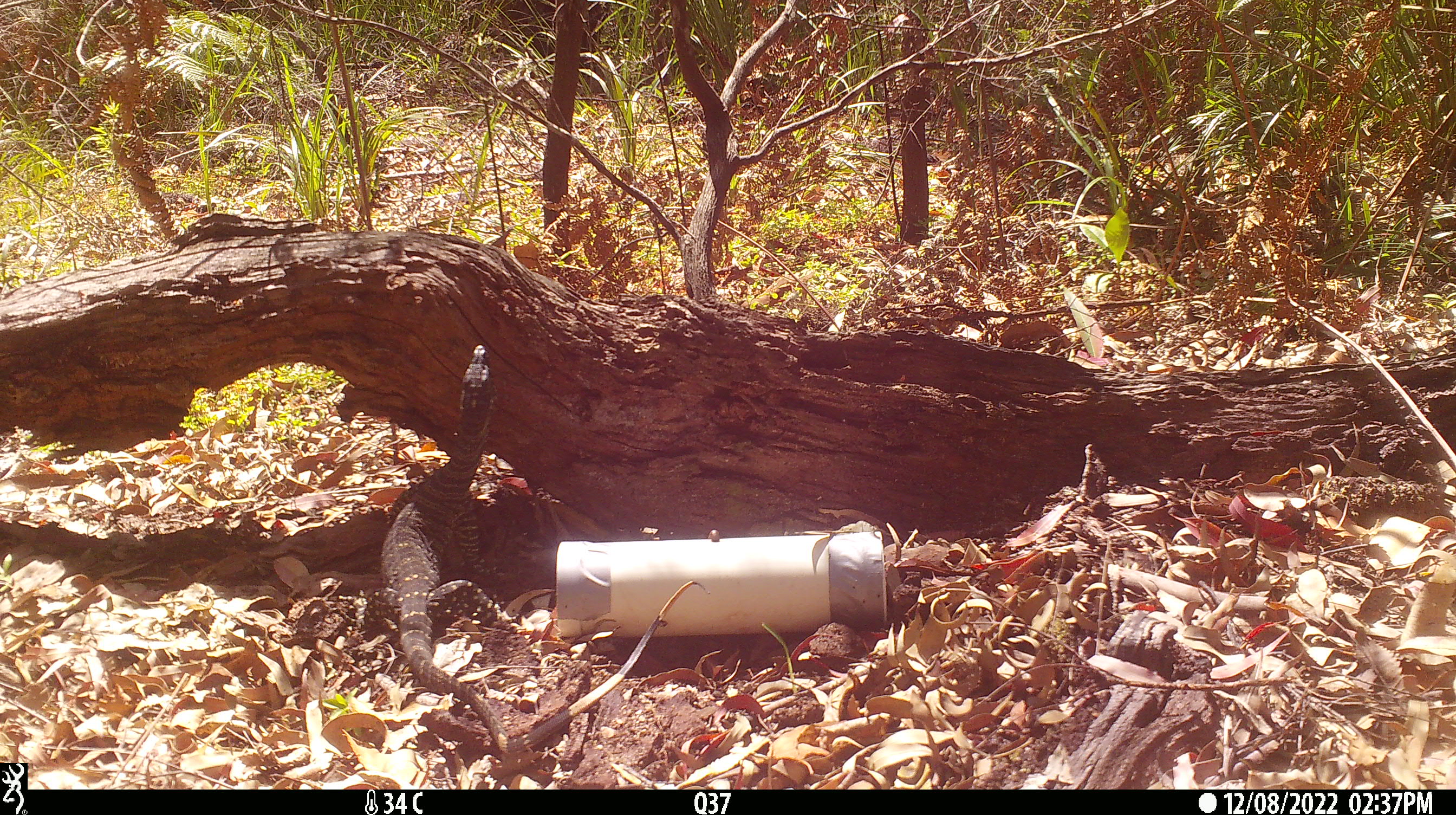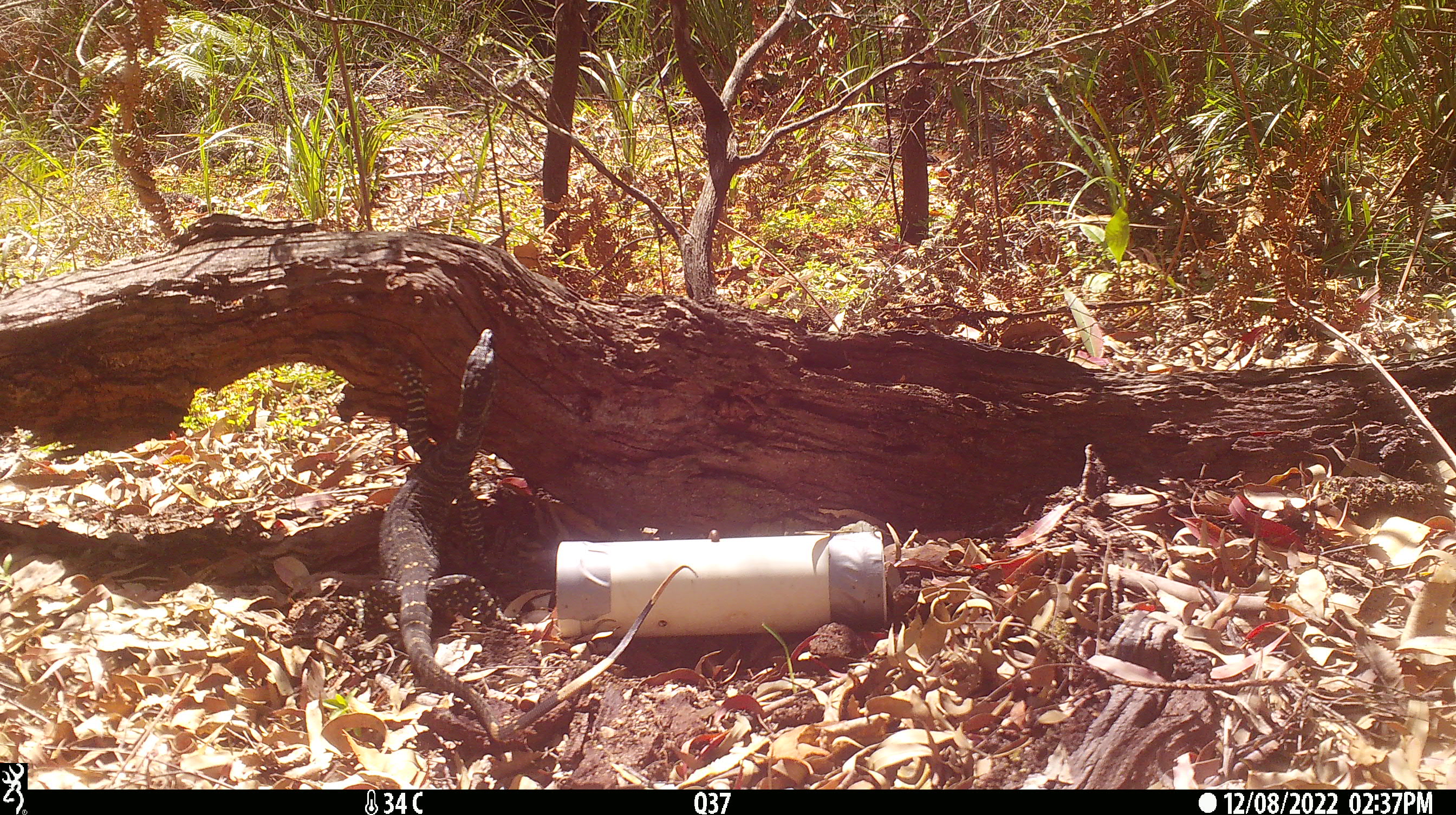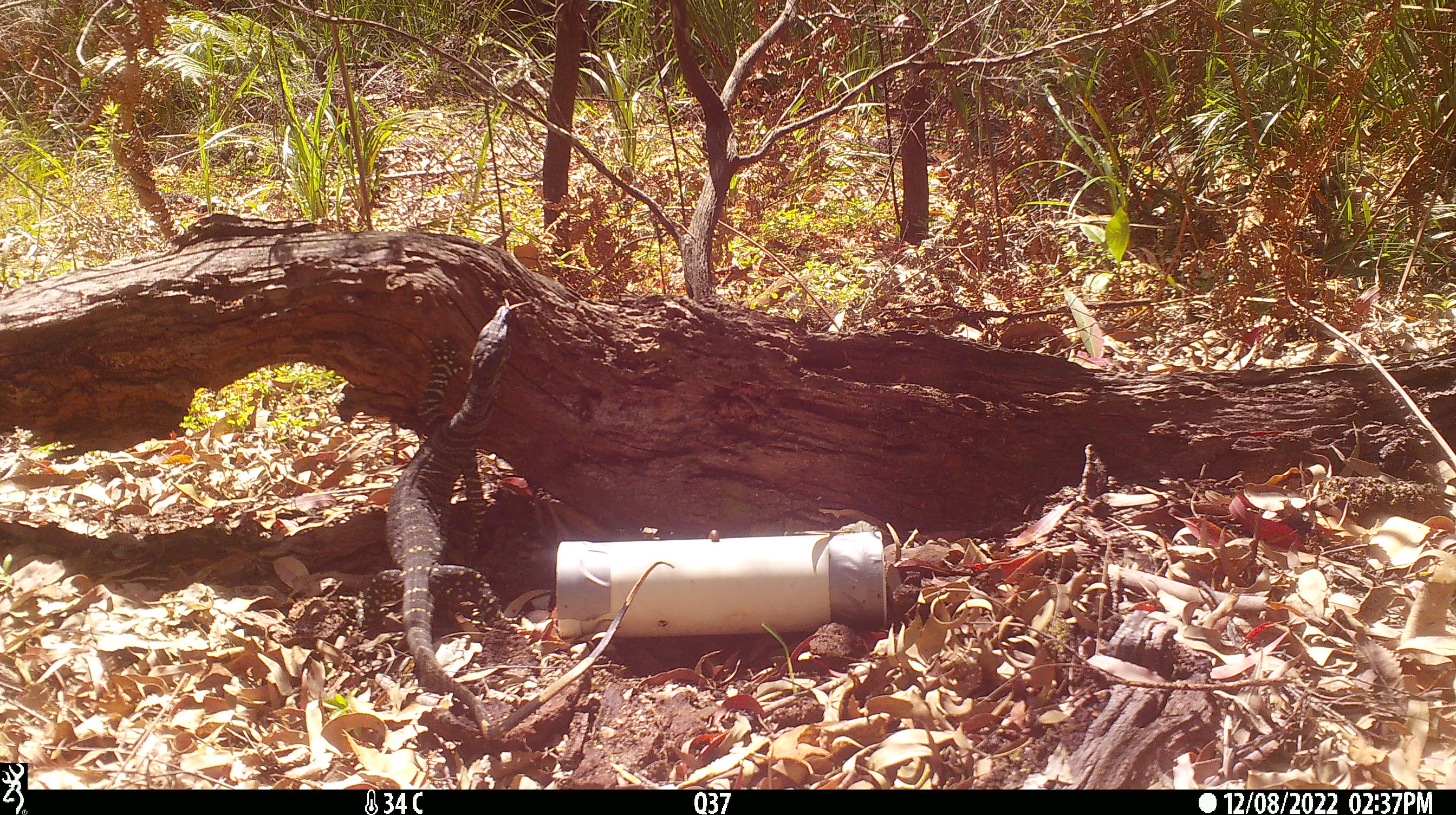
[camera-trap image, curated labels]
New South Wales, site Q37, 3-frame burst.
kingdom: Animalia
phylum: Chordata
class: Reptilia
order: Squamata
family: Varanidae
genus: Varanus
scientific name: Varanus varius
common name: lace monitor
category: goanna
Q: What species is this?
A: Goanna (lace monitor) (Varanus varius).